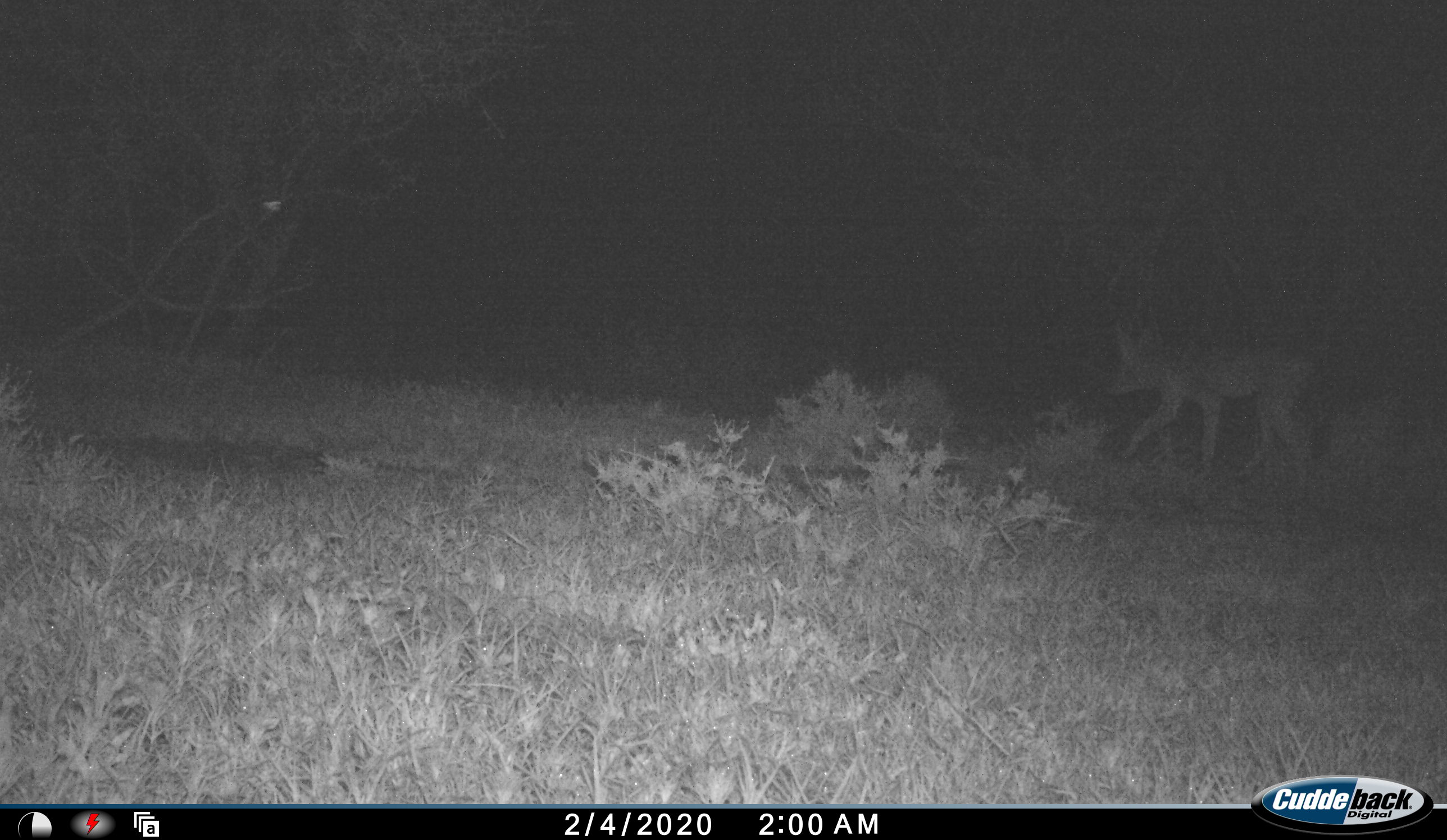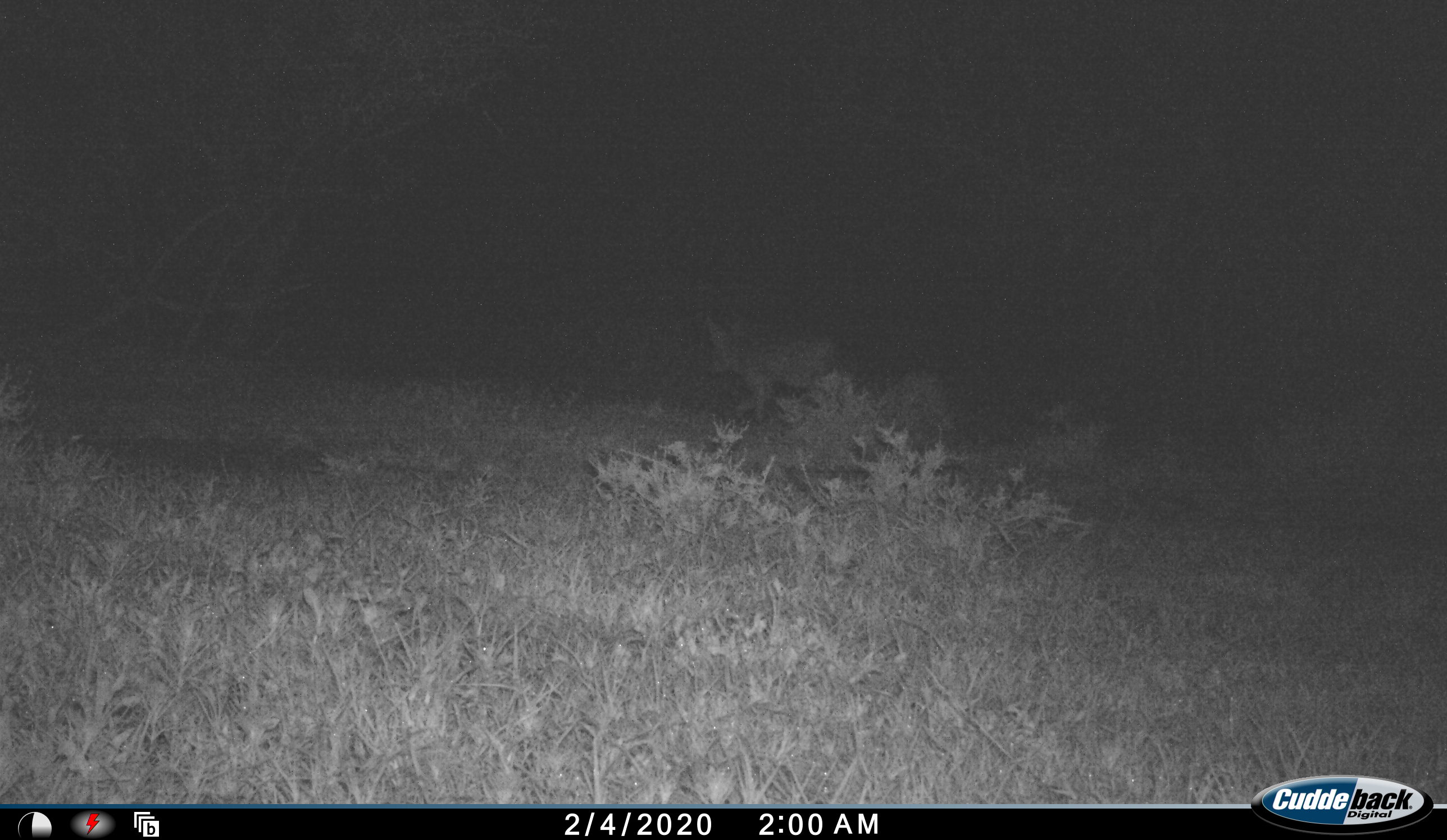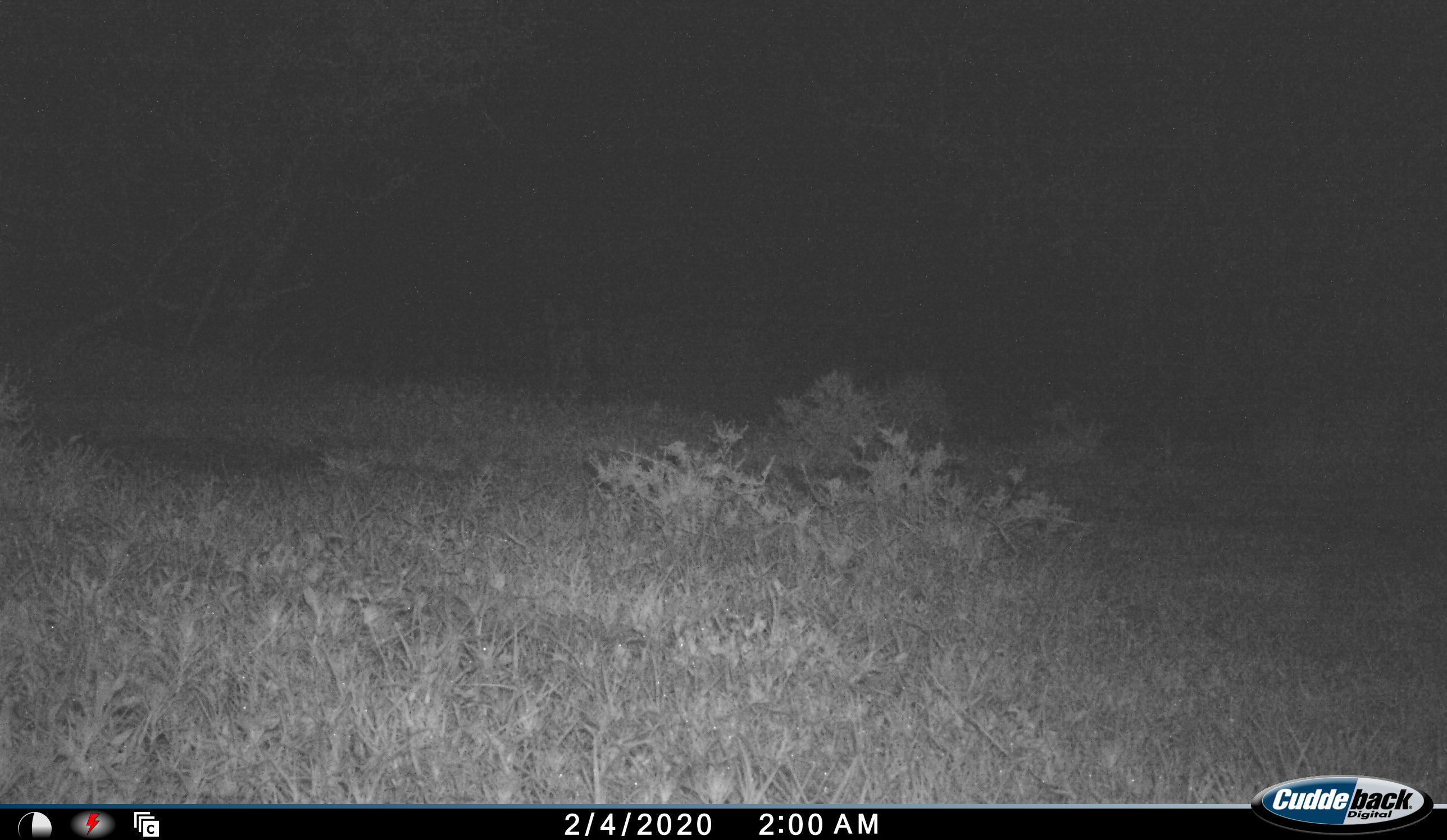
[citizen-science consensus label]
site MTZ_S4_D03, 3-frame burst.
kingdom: Animalia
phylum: Chordata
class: Mammalia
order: Carnivora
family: Canidae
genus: Lupulella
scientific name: Lupulella mesomelas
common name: black-backed jackal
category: jackalblackbacked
Jackalblackbacked (black-backed jackal) (Lupulella mesomelas), count 1. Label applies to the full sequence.